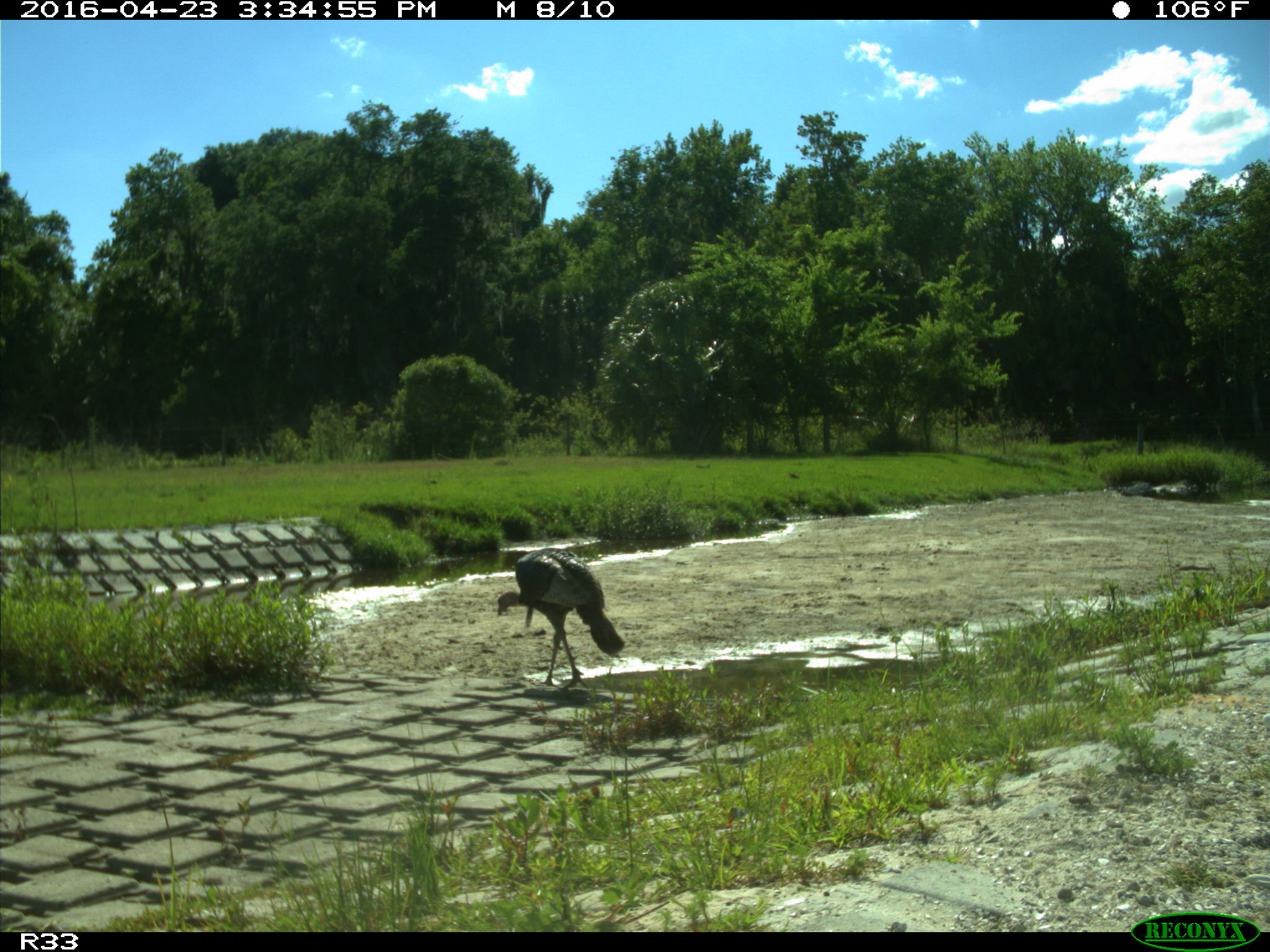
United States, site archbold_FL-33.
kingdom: Animalia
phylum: Chordata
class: Aves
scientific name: Aves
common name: birds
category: unidentified bird